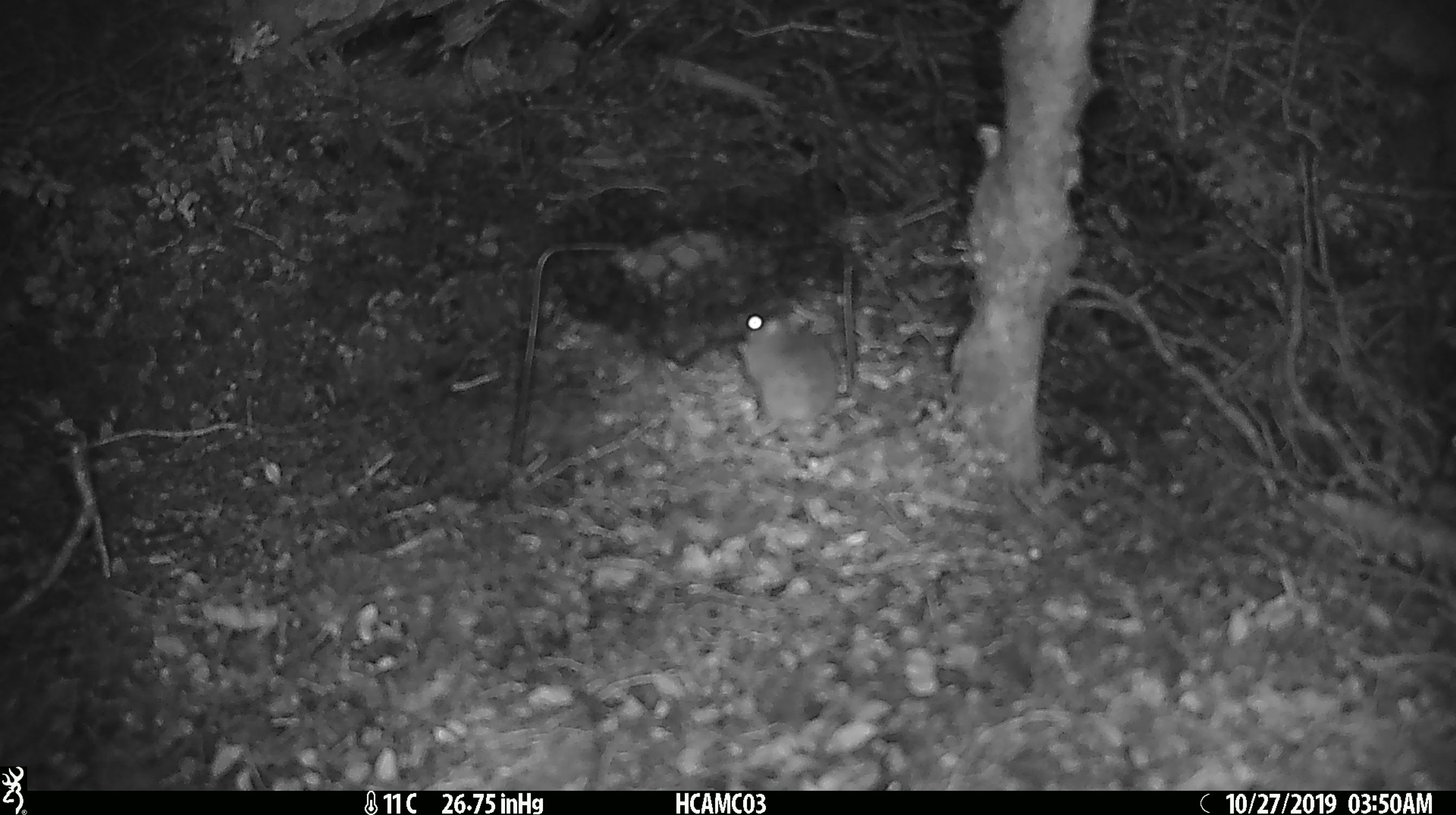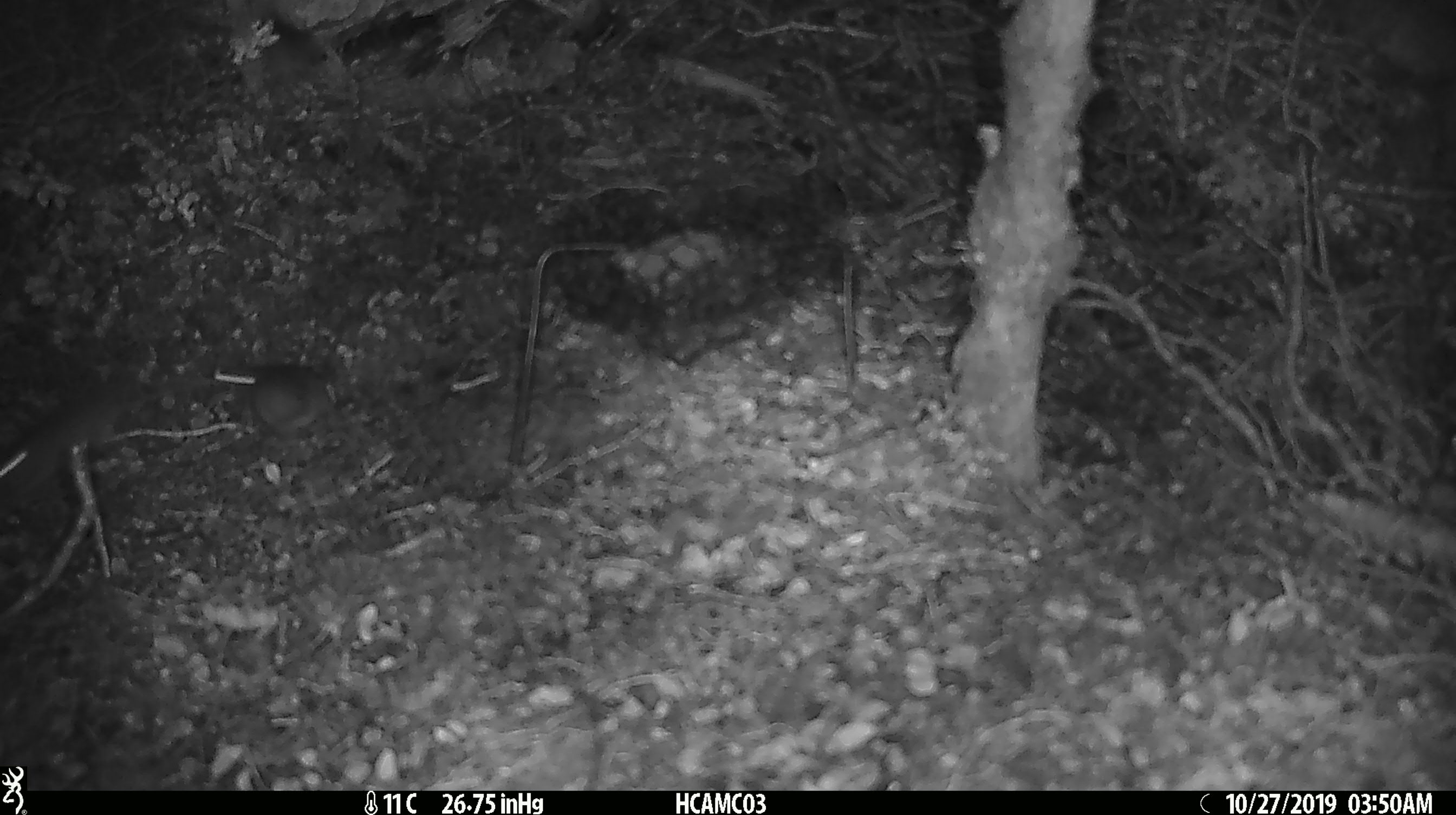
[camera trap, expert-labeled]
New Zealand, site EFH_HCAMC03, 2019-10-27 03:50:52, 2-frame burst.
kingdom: Animalia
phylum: Chordata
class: Mammalia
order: Rodentia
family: Muridae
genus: Mus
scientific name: Mus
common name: mouse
Mouse (Mus).